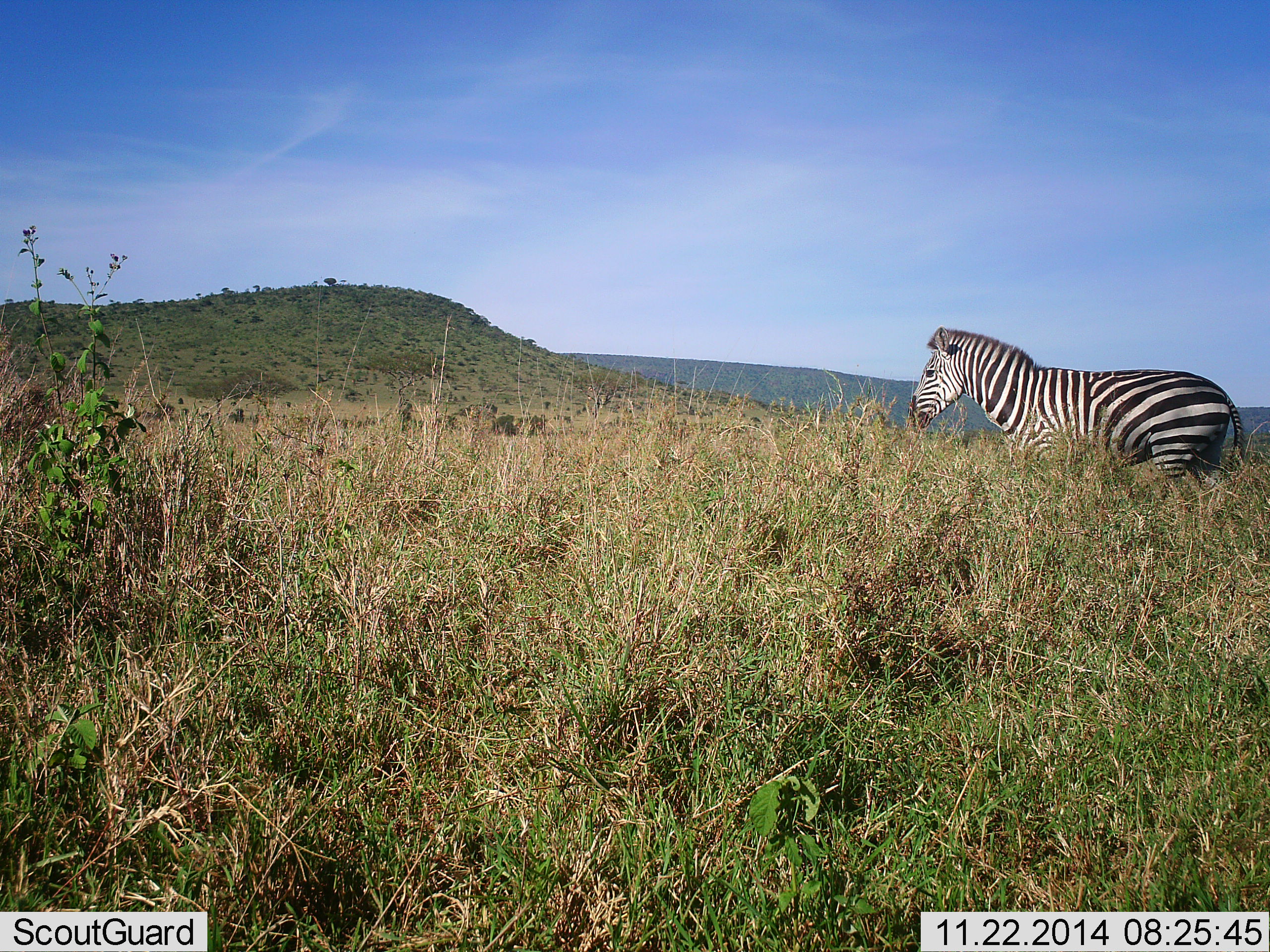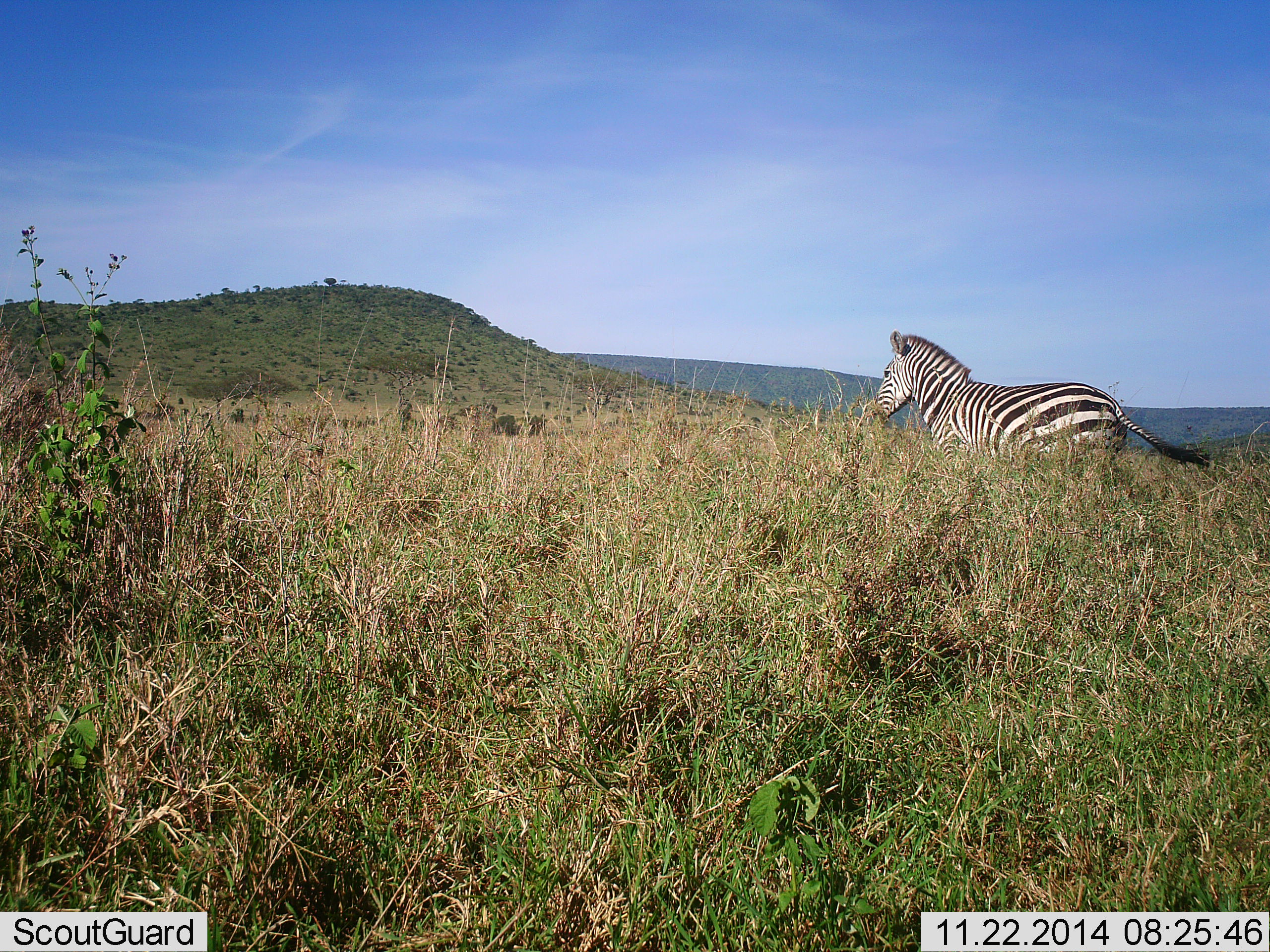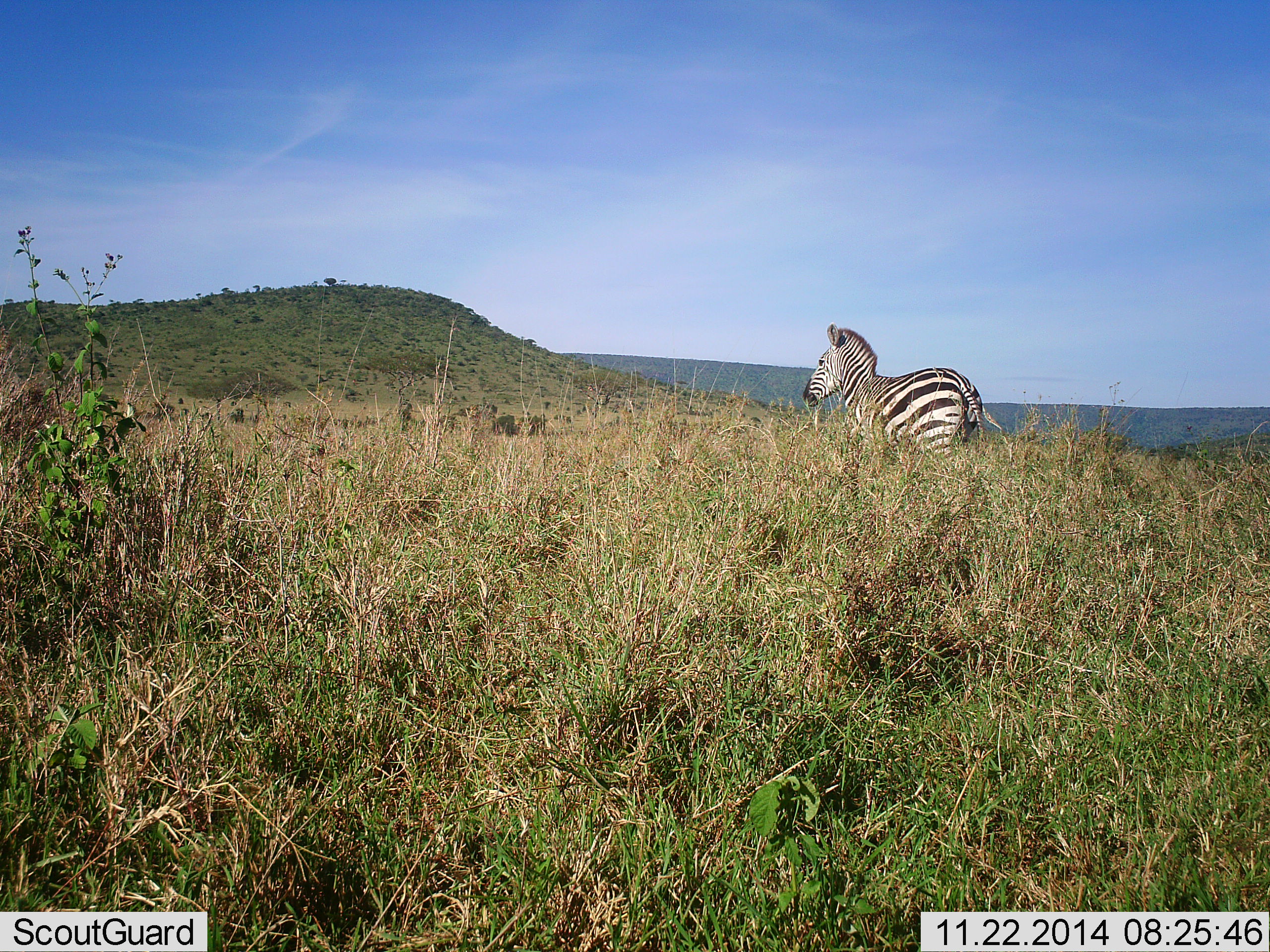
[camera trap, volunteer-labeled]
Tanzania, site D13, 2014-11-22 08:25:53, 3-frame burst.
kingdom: Animalia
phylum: Chordata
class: Mammalia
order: Perissodactyla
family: Equidae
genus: Equus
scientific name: Equus quagga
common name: plains zebra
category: zebra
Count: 1.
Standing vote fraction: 0%.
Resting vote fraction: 0%.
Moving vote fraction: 100%.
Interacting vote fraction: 0%.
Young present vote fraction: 0%.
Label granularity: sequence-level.